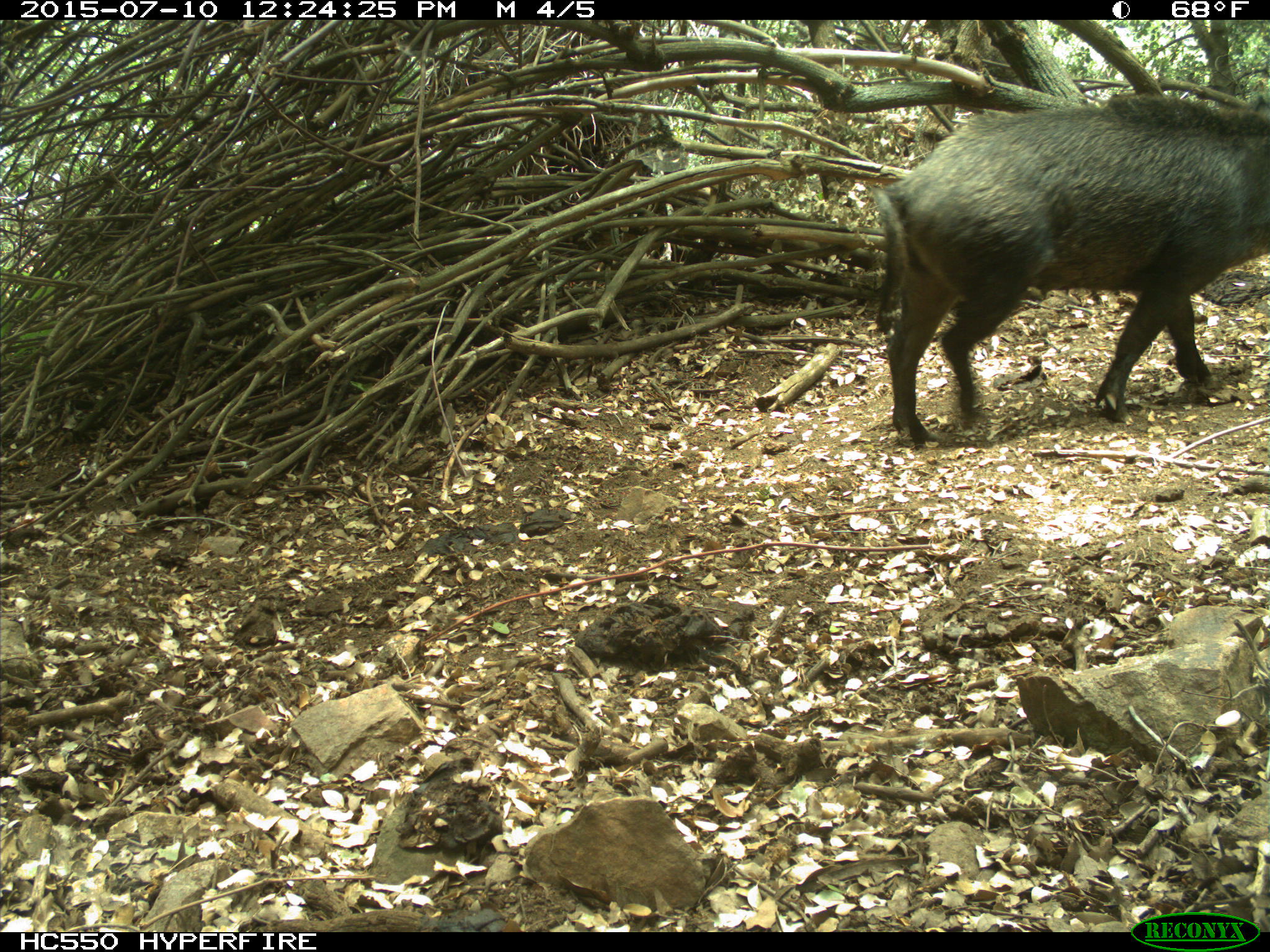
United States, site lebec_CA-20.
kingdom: Animalia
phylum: Chordata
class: Mammalia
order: Artiodactyla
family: Suidae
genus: Sus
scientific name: Sus scrofa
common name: wild boar